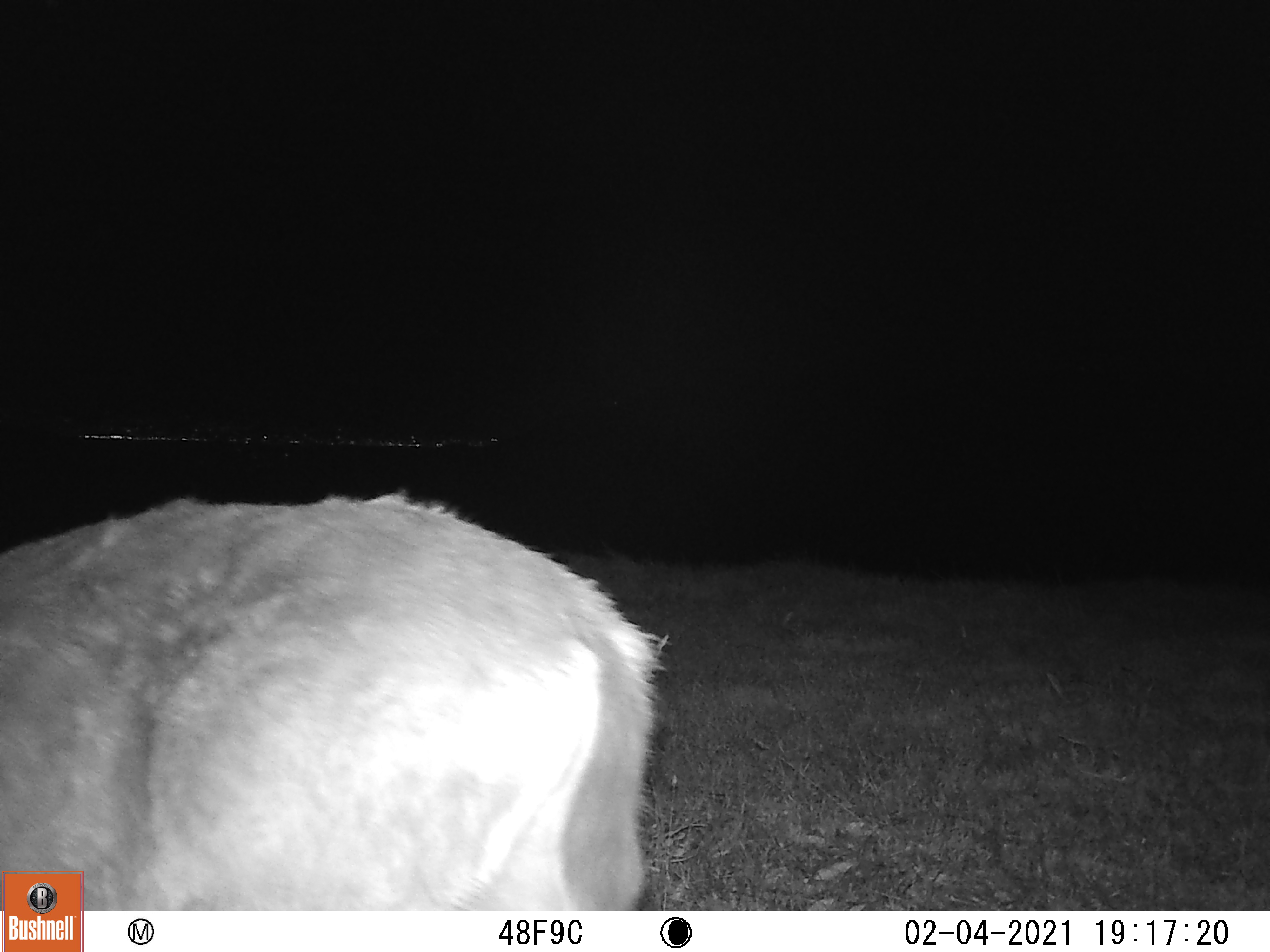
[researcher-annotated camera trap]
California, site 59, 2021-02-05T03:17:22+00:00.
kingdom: Animalia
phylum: Chordata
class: Mammalia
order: Artiodactyla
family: Cervidae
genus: Odocoileus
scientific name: Odocoileus hemionus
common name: mule deer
Mule deer (Odocoileus hemionus).